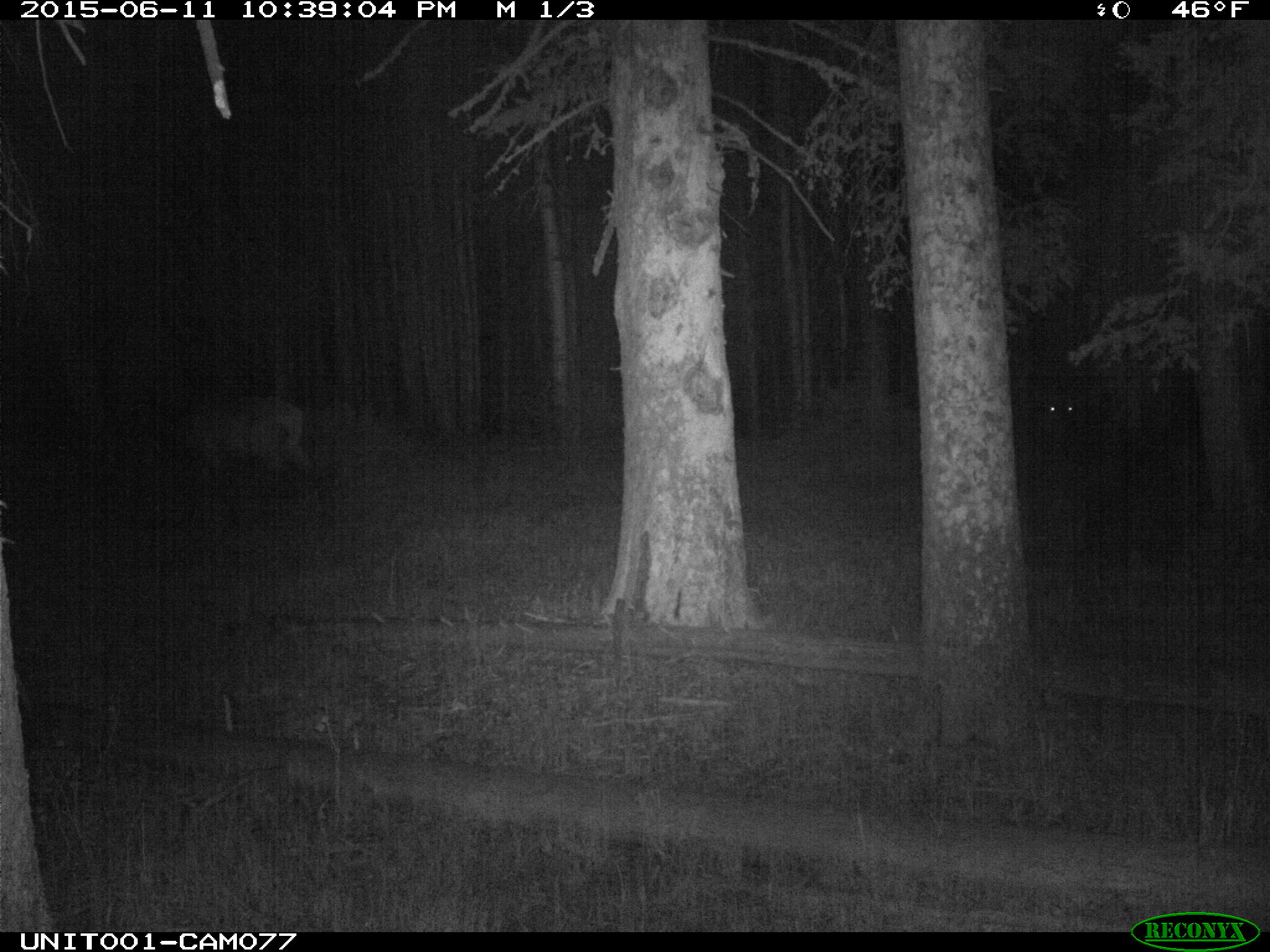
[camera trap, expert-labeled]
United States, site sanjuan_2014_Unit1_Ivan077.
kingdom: Animalia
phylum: Chordata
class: Mammalia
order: Artiodactyla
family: Cervidae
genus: Cervus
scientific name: Cervus elaphus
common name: red deer